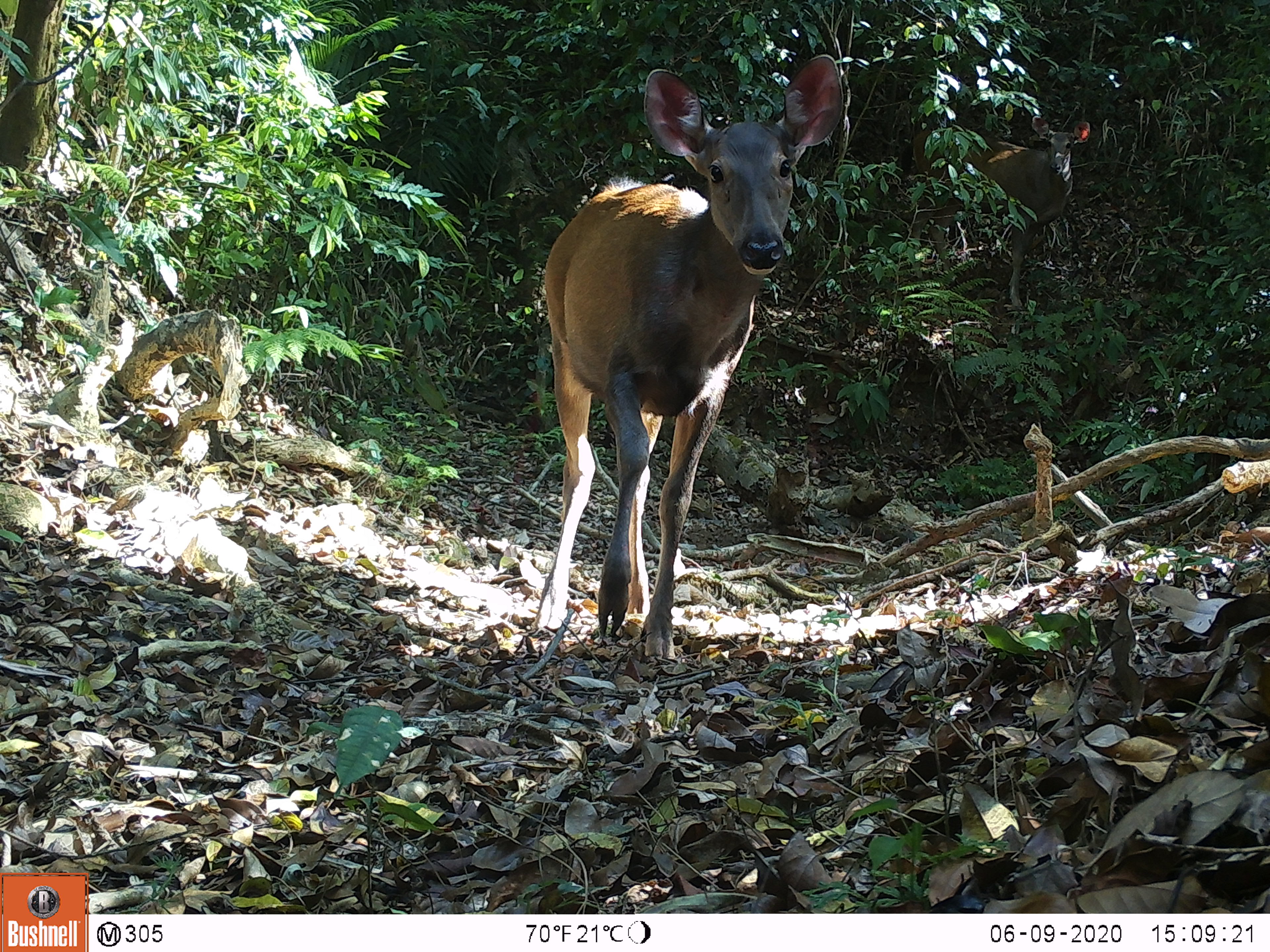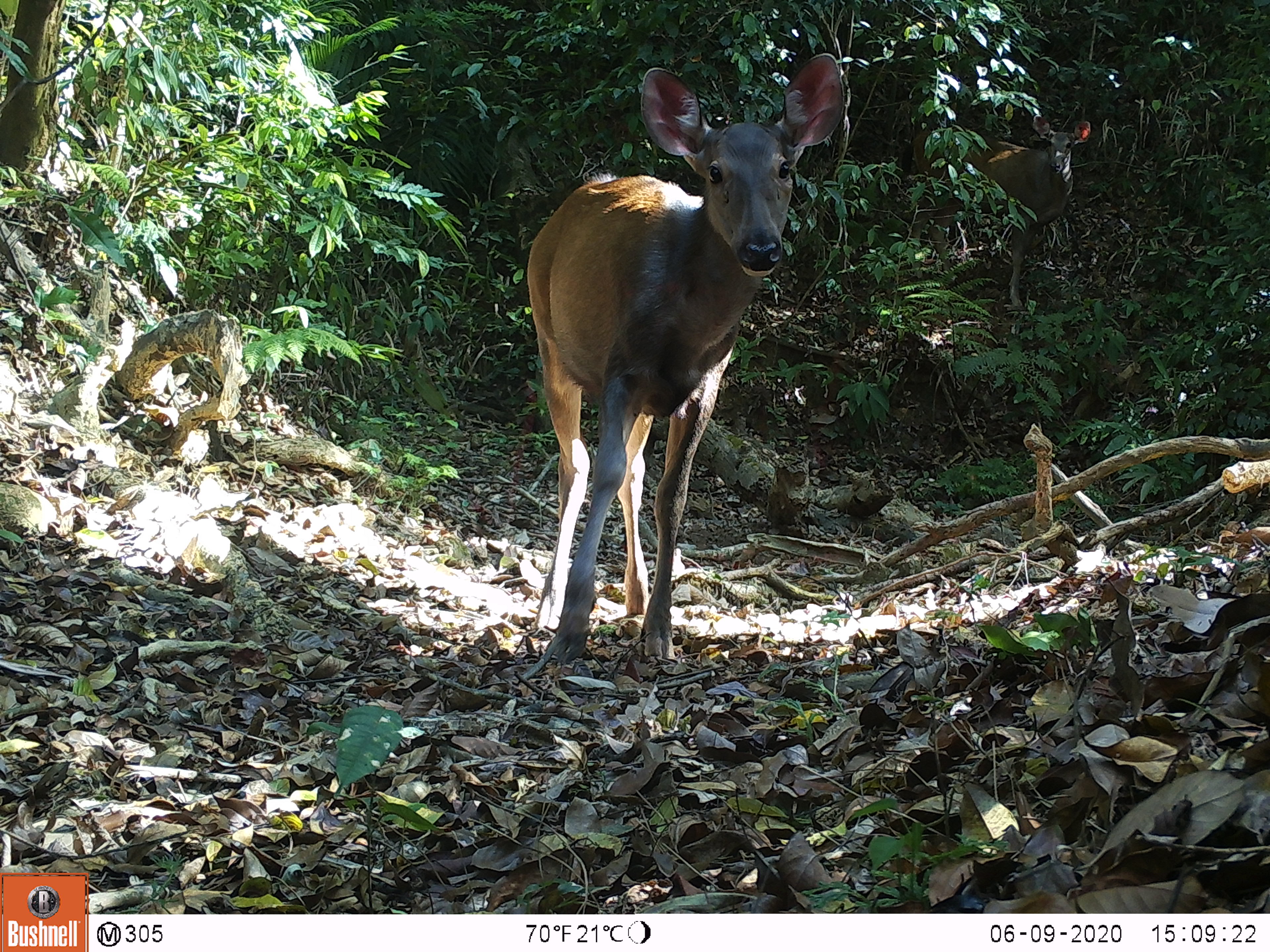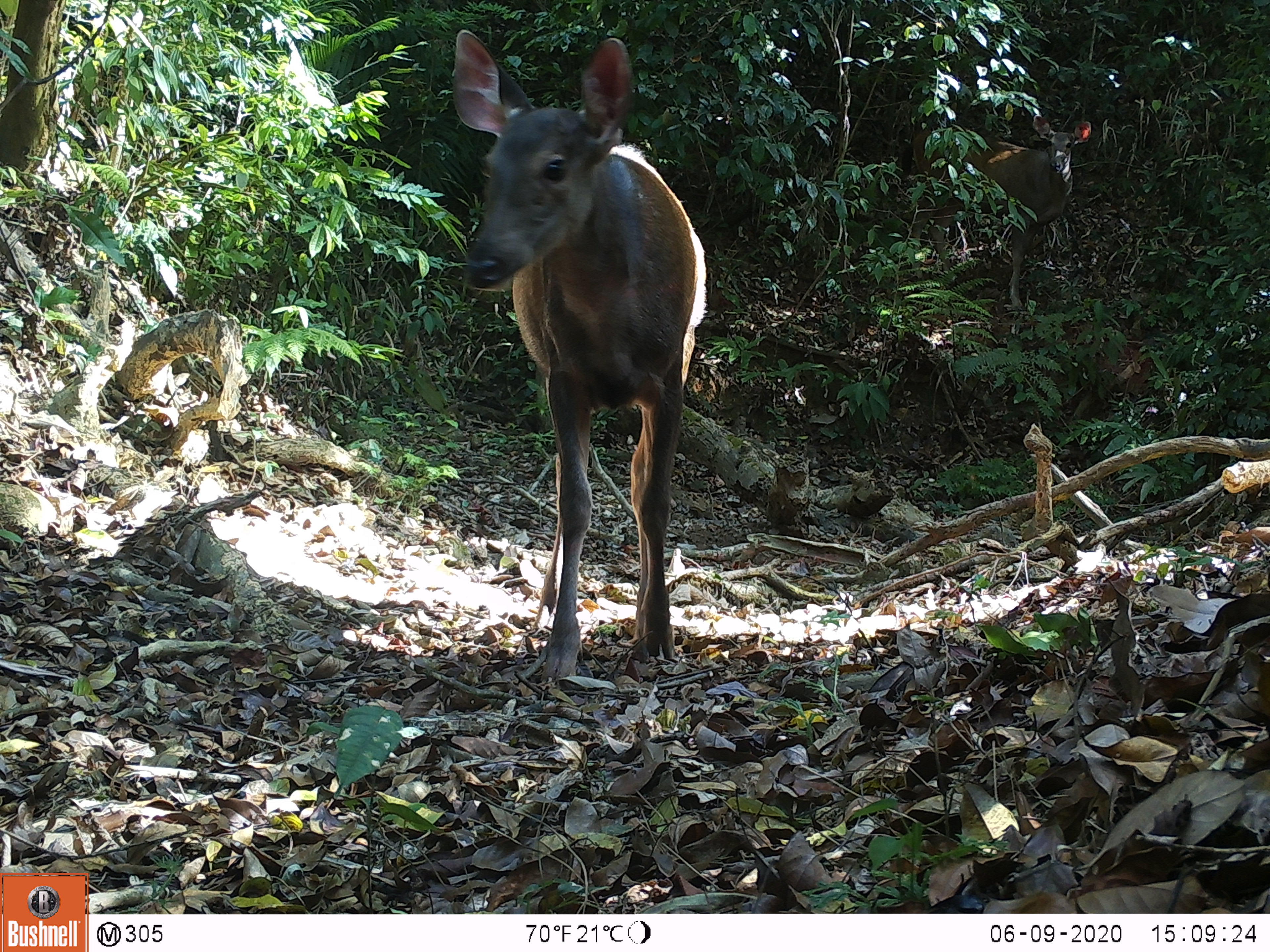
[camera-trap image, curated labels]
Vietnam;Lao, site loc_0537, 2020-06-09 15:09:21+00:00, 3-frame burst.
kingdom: Animalia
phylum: Chordata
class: Mammalia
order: Artiodactyla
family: Cervidae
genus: Rusa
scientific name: Rusa unicolor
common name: sambar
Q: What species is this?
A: Sambar (Rusa unicolor).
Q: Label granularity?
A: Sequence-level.